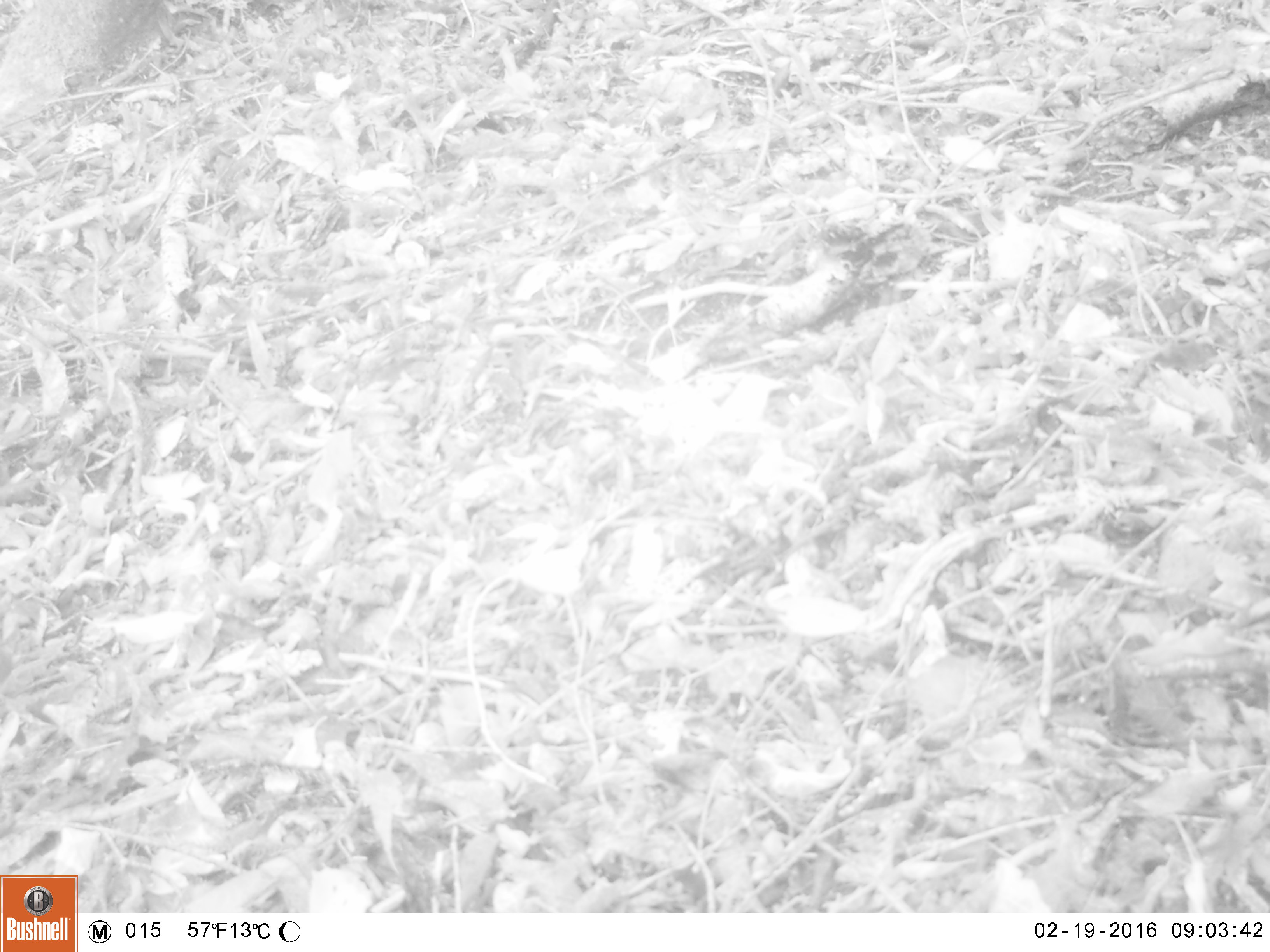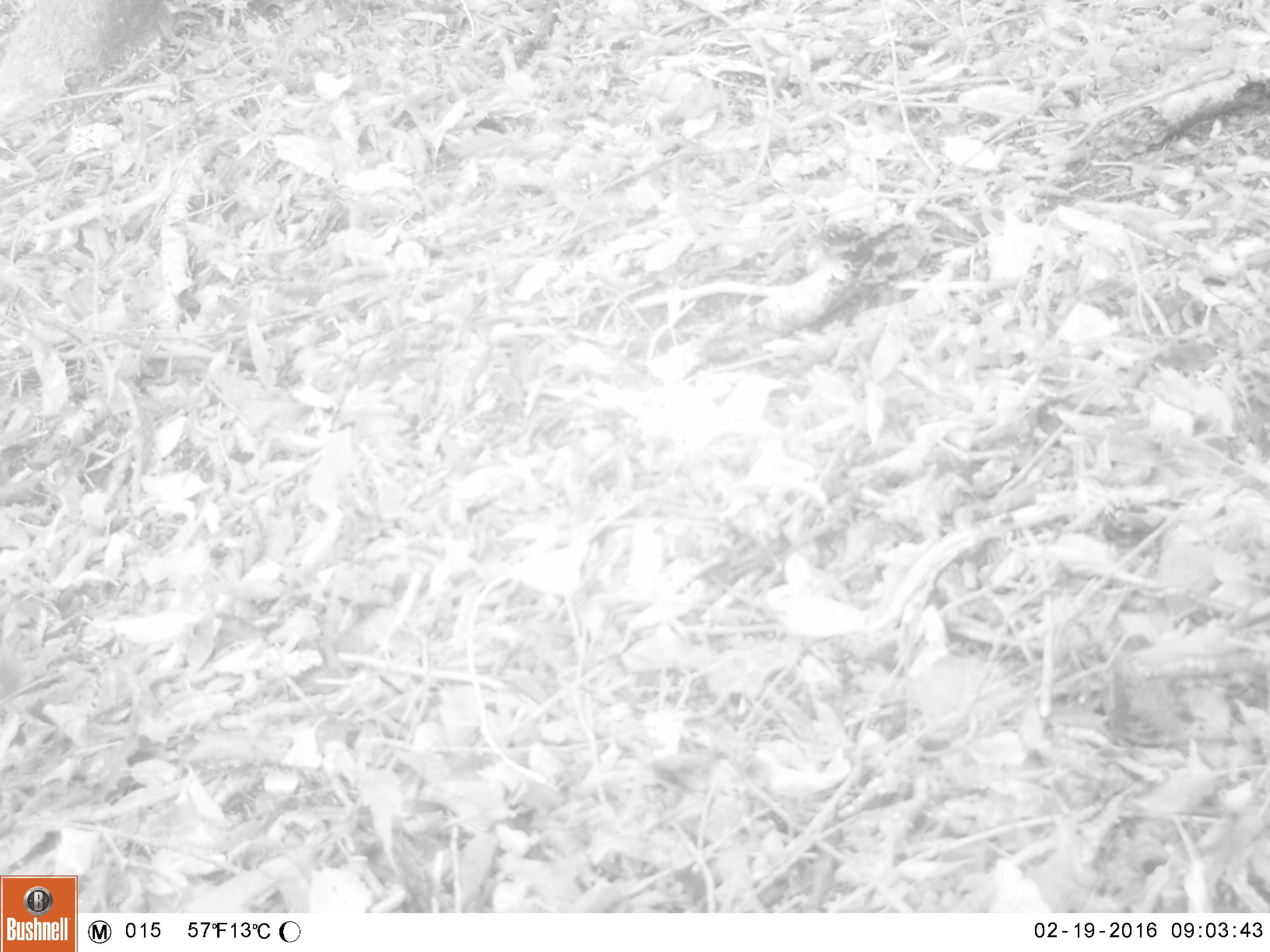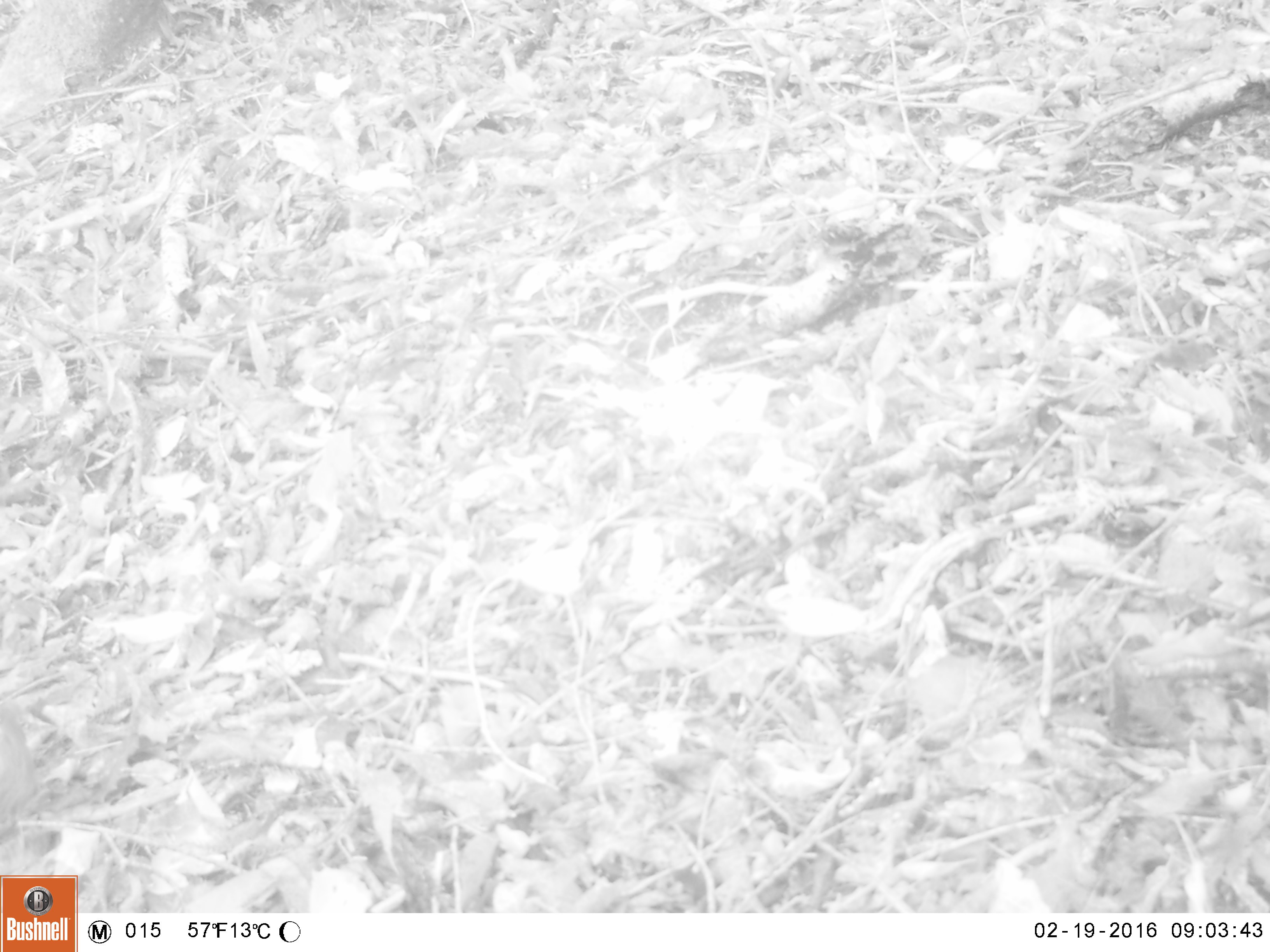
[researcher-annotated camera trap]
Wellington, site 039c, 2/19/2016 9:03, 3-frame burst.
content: unidentified animal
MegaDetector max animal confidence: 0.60